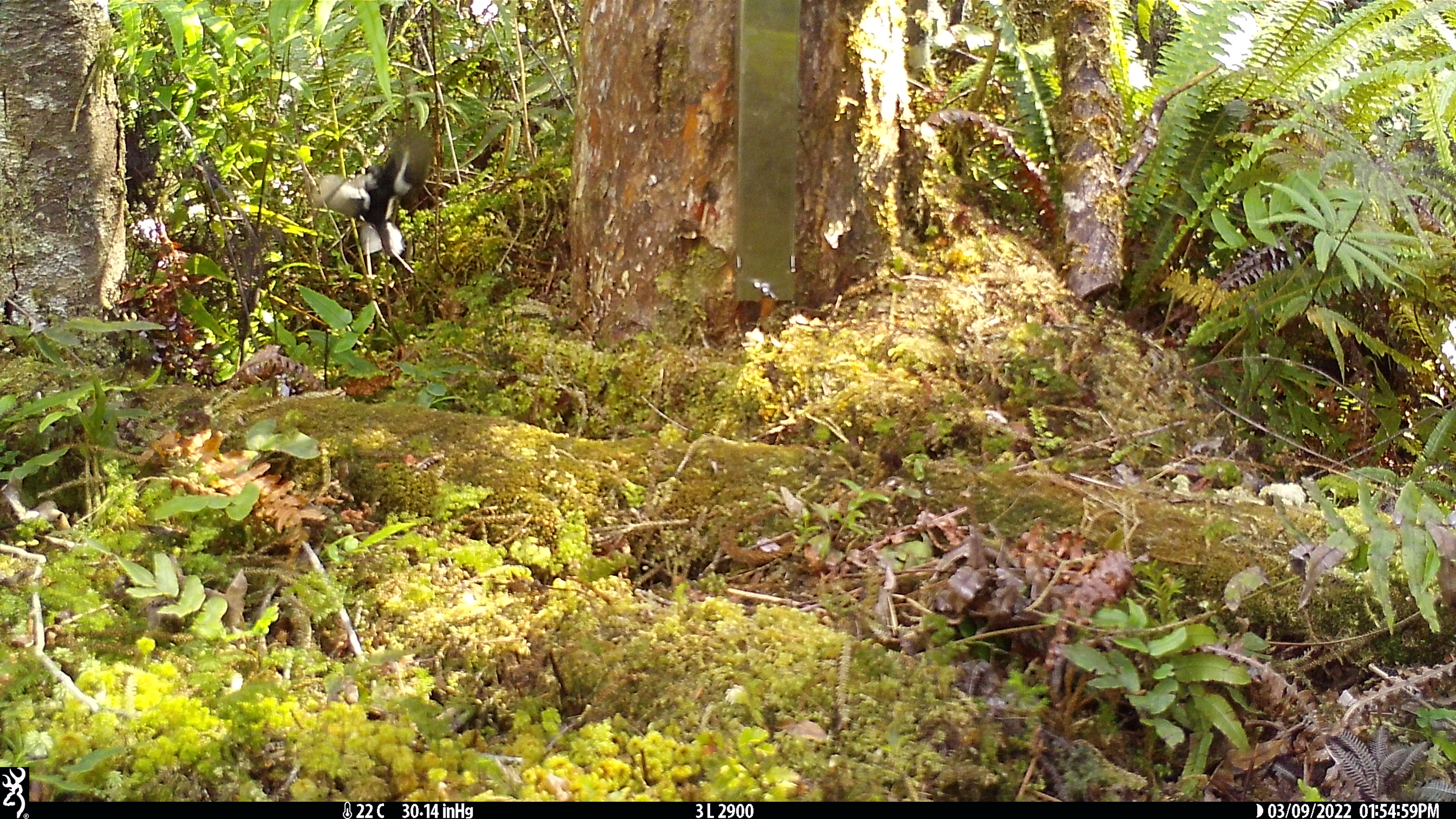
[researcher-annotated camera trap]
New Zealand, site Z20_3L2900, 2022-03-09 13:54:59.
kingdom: Animalia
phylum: Chordata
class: Aves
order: Passeriformes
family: Petroicidae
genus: Petroica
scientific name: Petroica macrocephala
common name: tomtit